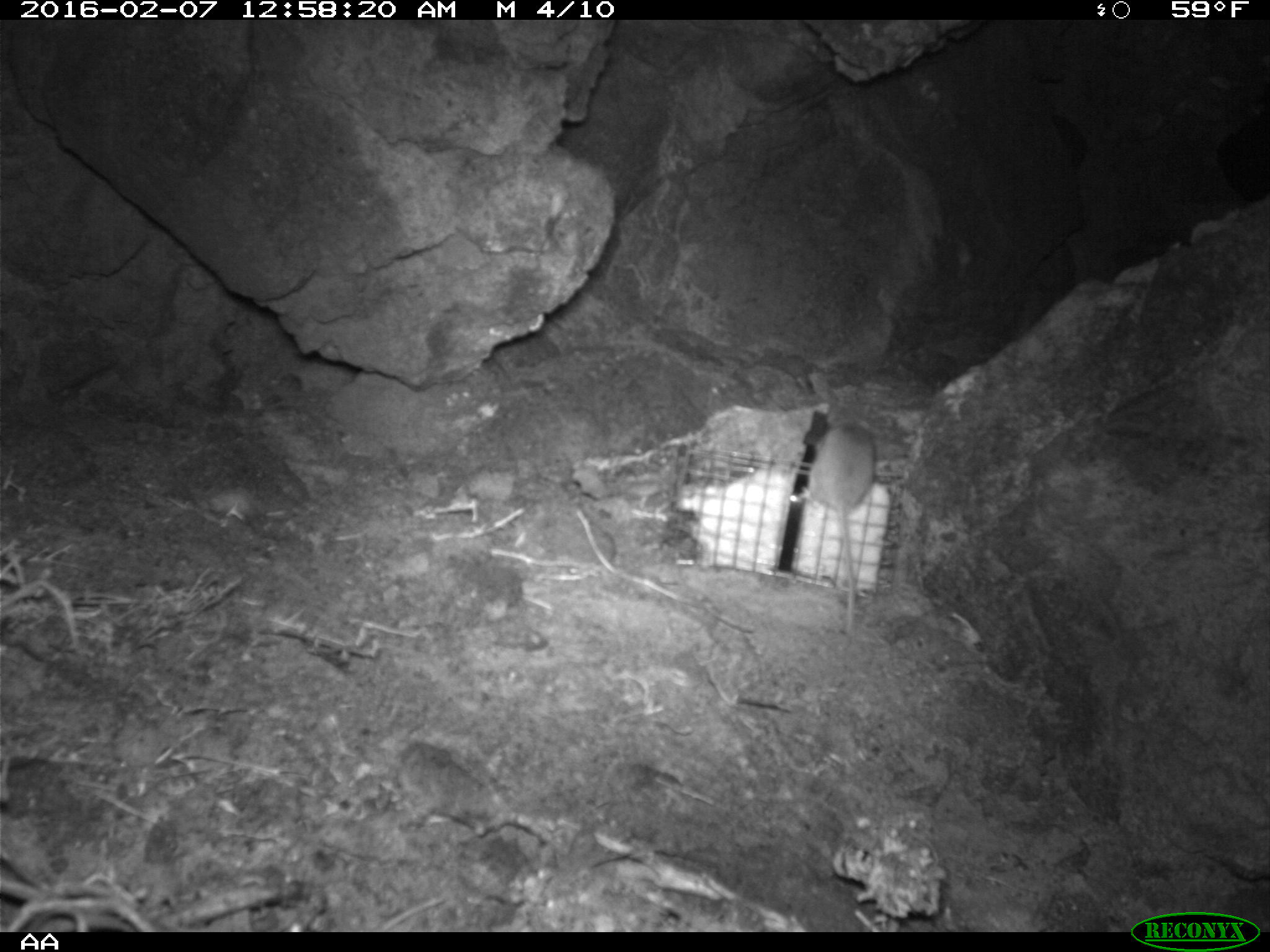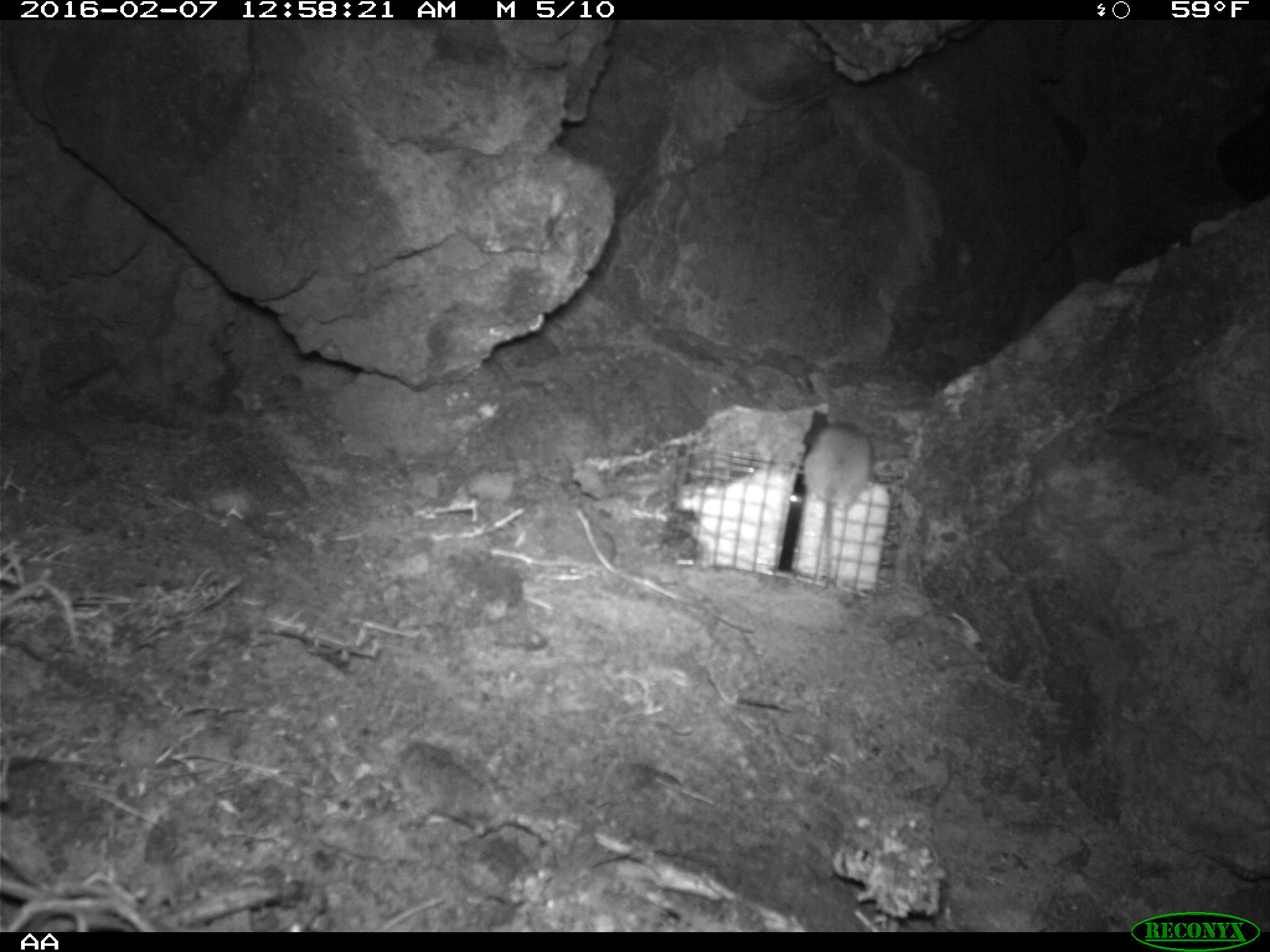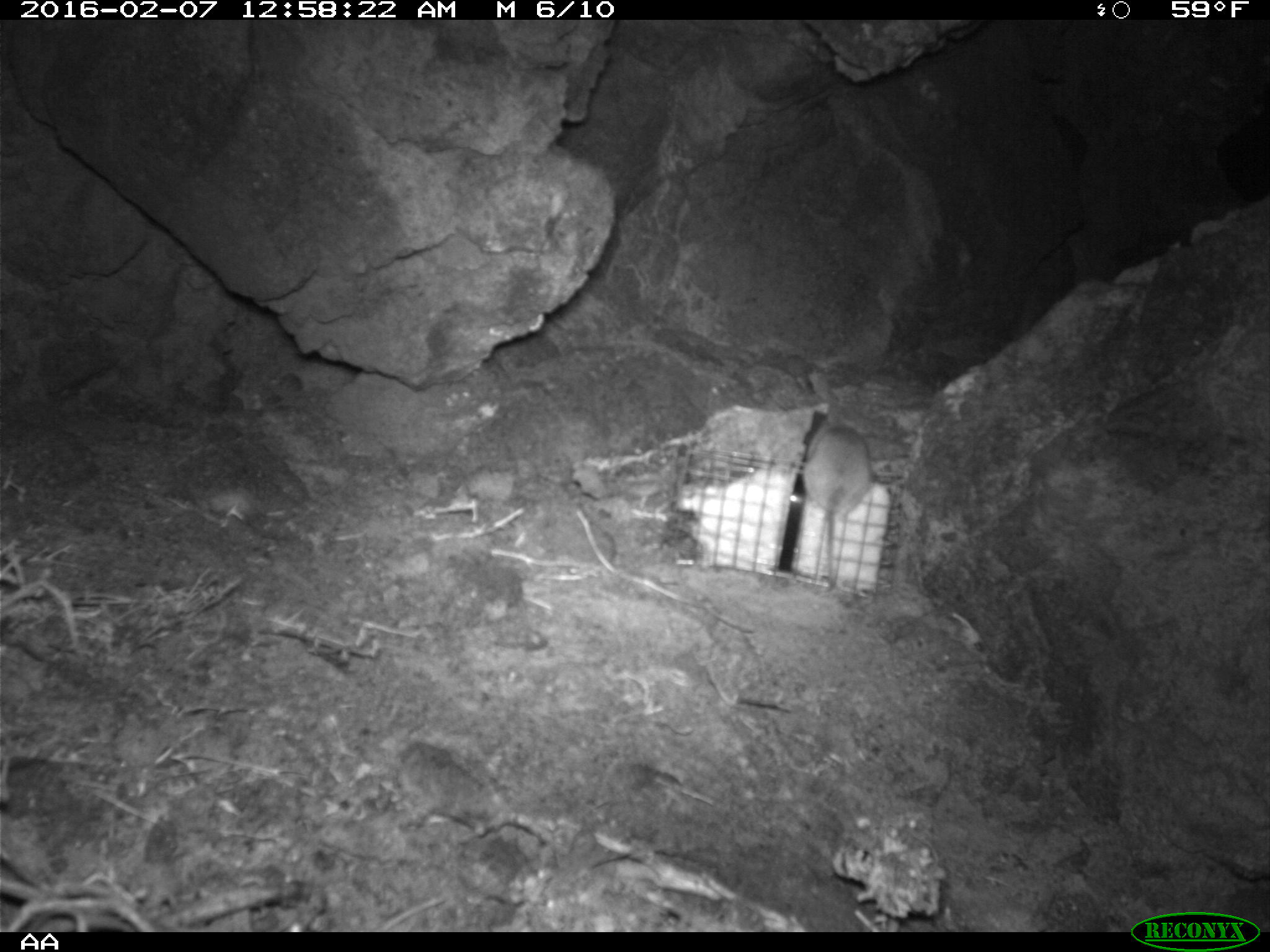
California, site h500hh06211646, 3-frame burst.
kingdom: Animalia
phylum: Chordata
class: Mammalia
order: Rodentia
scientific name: Rodentia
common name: rodent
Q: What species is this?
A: Rodent (Rodentia).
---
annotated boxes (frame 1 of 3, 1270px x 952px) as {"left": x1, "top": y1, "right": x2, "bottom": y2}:
rodent: {"left": 804, "top": 421, "right": 875, "bottom": 635}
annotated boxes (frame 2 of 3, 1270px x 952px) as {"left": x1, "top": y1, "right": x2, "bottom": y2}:
rodent: {"left": 804, "top": 421, "right": 874, "bottom": 591}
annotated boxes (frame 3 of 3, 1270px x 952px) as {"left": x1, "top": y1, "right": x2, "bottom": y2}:
rodent: {"left": 799, "top": 431, "right": 873, "bottom": 593}